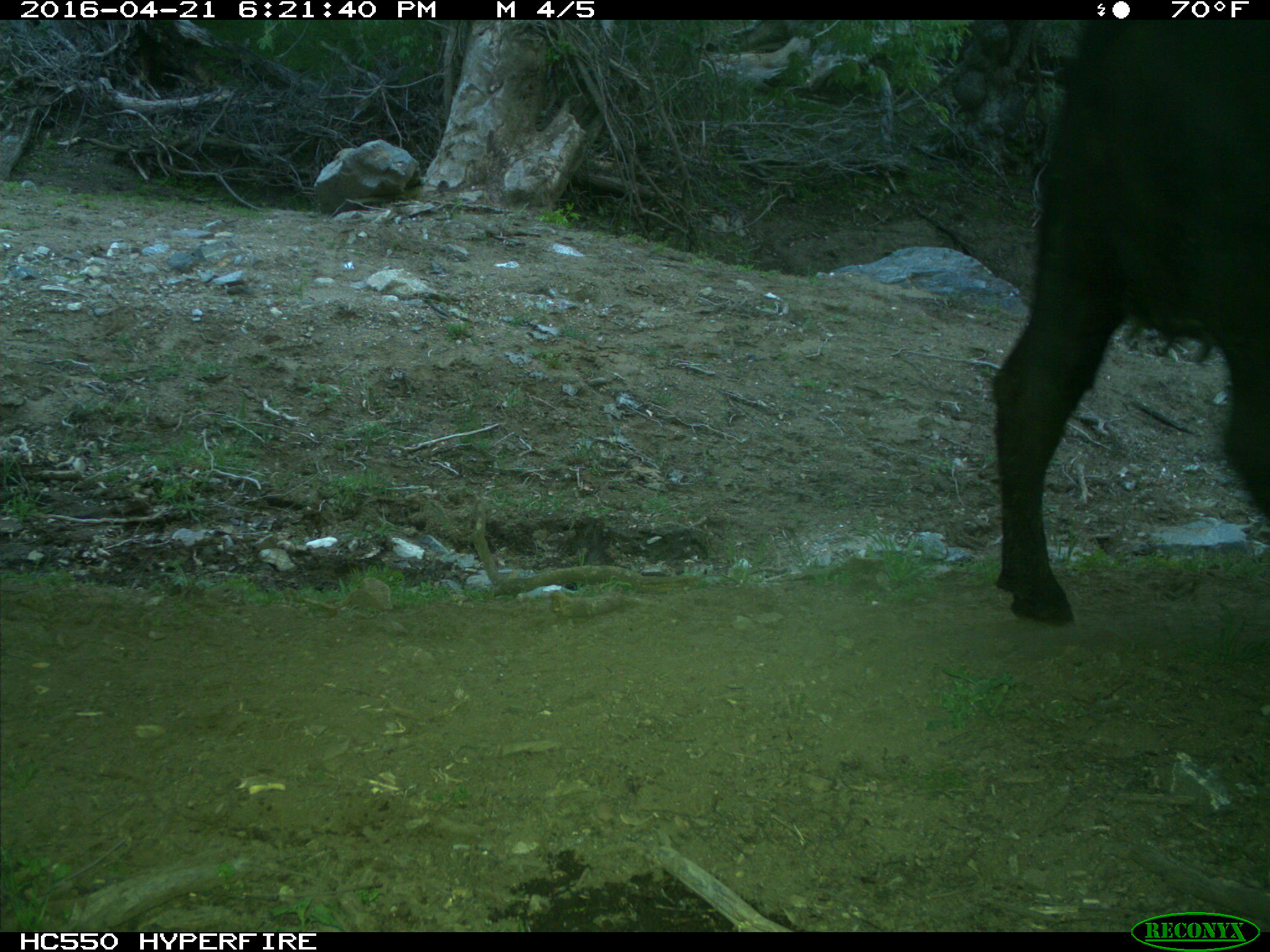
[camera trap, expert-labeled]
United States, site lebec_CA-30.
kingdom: Animalia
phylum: Chordata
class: Mammalia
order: Artiodactyla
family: Bovidae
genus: Bos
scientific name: Bos taurus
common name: domestic cow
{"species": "Bos taurus (domestic cow)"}